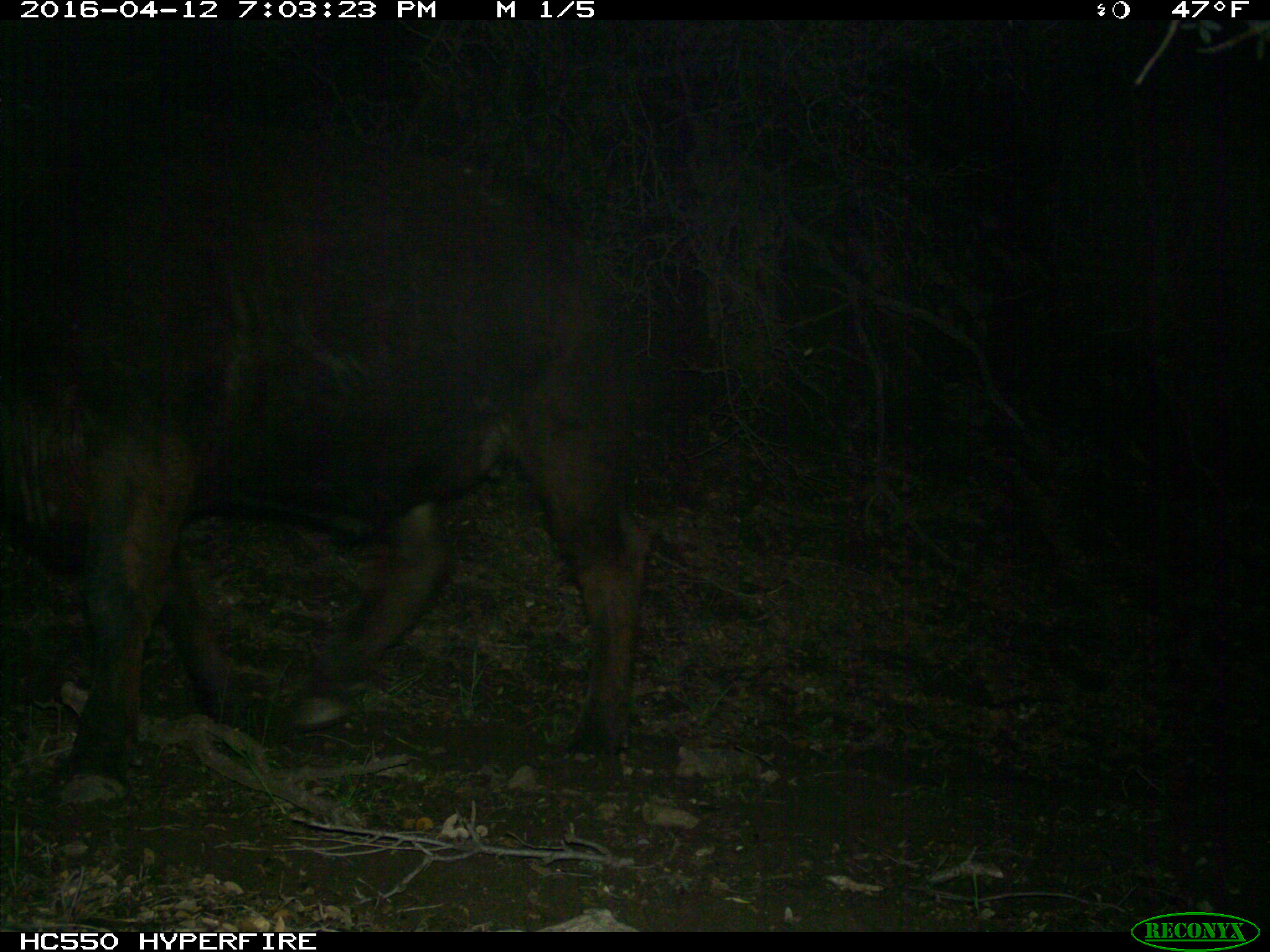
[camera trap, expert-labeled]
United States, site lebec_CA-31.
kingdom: Animalia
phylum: Chordata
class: Mammalia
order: Artiodactyla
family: Bovidae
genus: Bos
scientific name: Bos taurus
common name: domestic cow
Bos taurus (domestic cow).